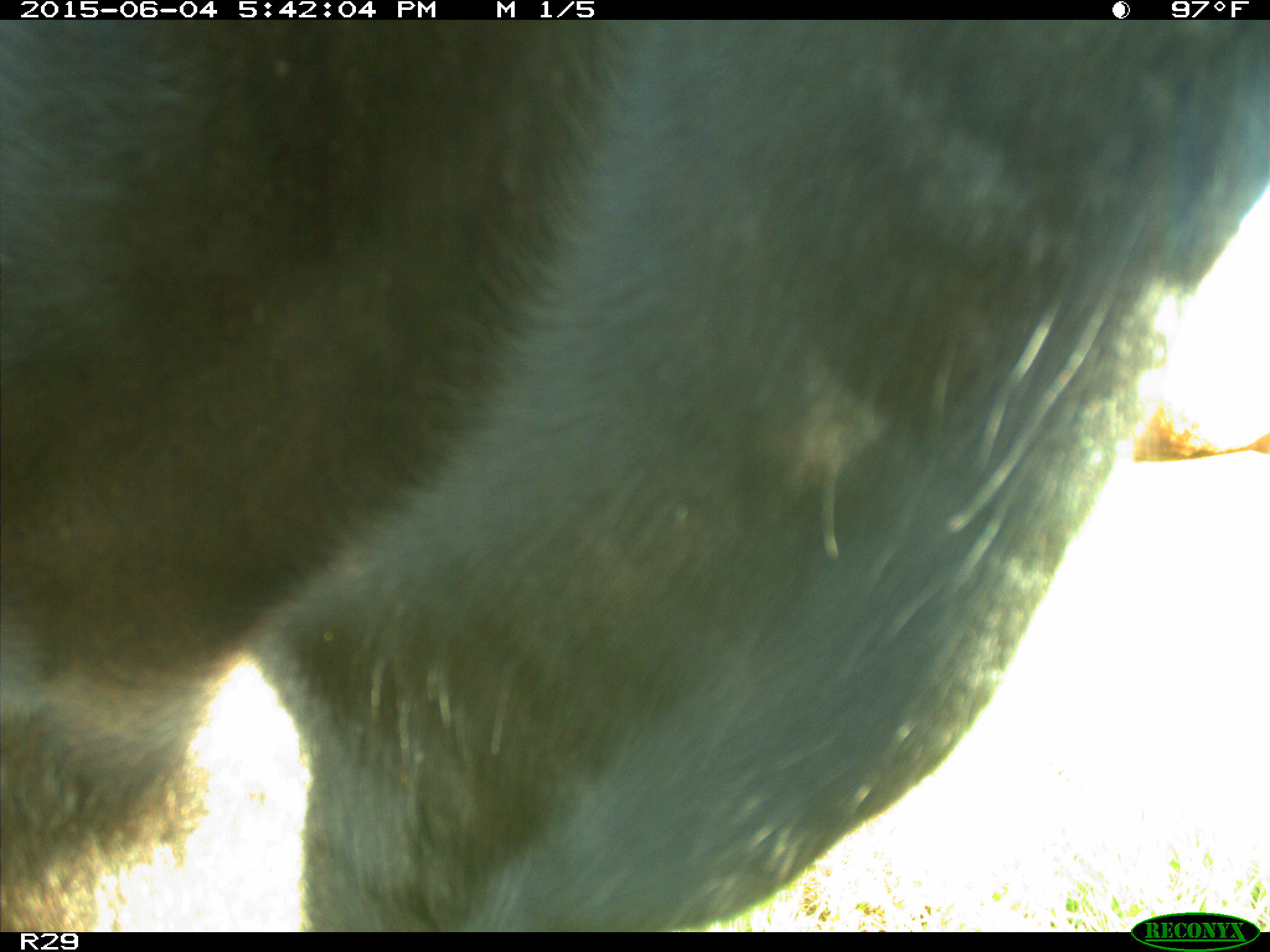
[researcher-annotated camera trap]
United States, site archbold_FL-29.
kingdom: Animalia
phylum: Chordata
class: Mammalia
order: Artiodactyla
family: Bovidae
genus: Bos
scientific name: Bos taurus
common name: domestic cow